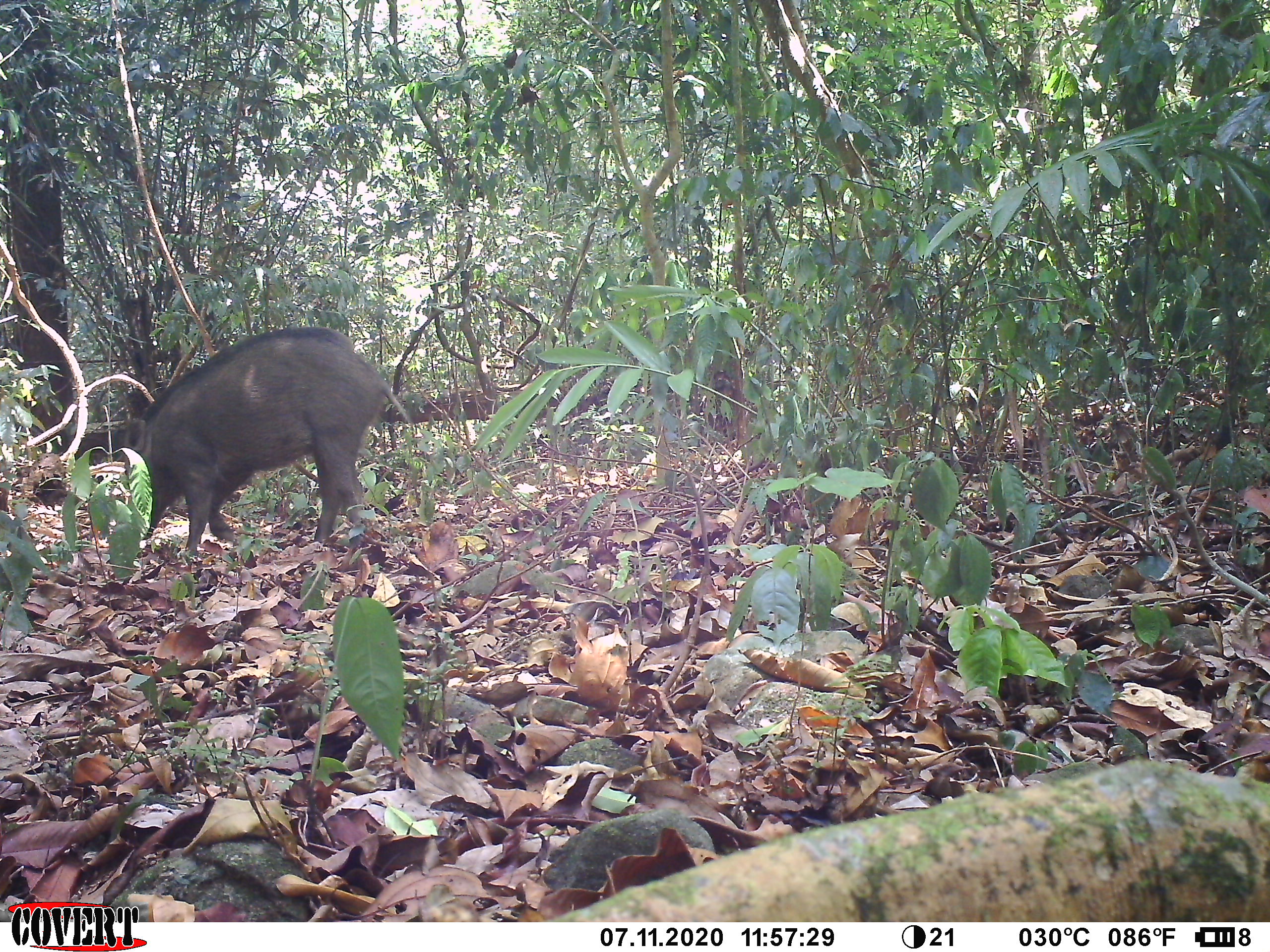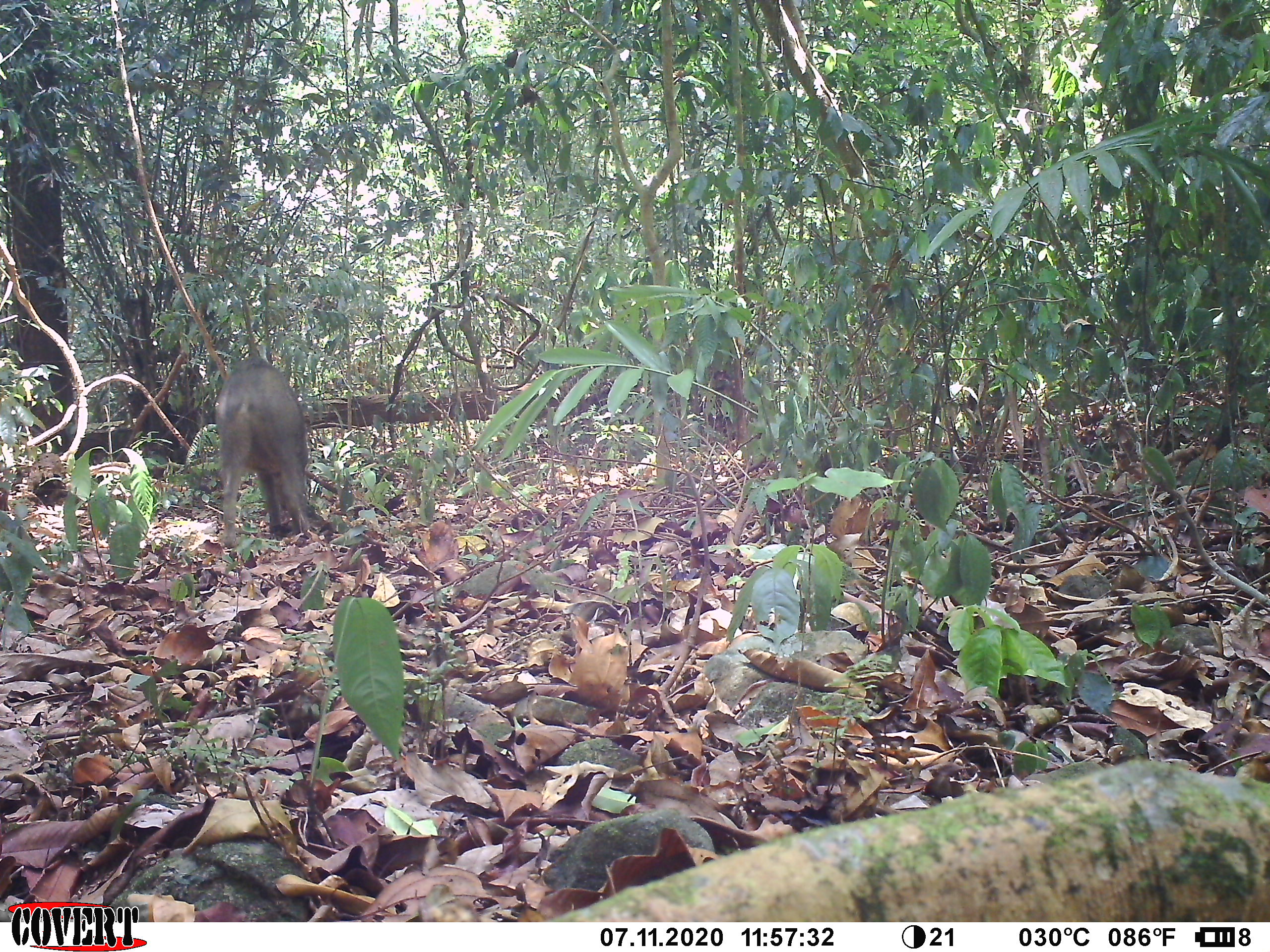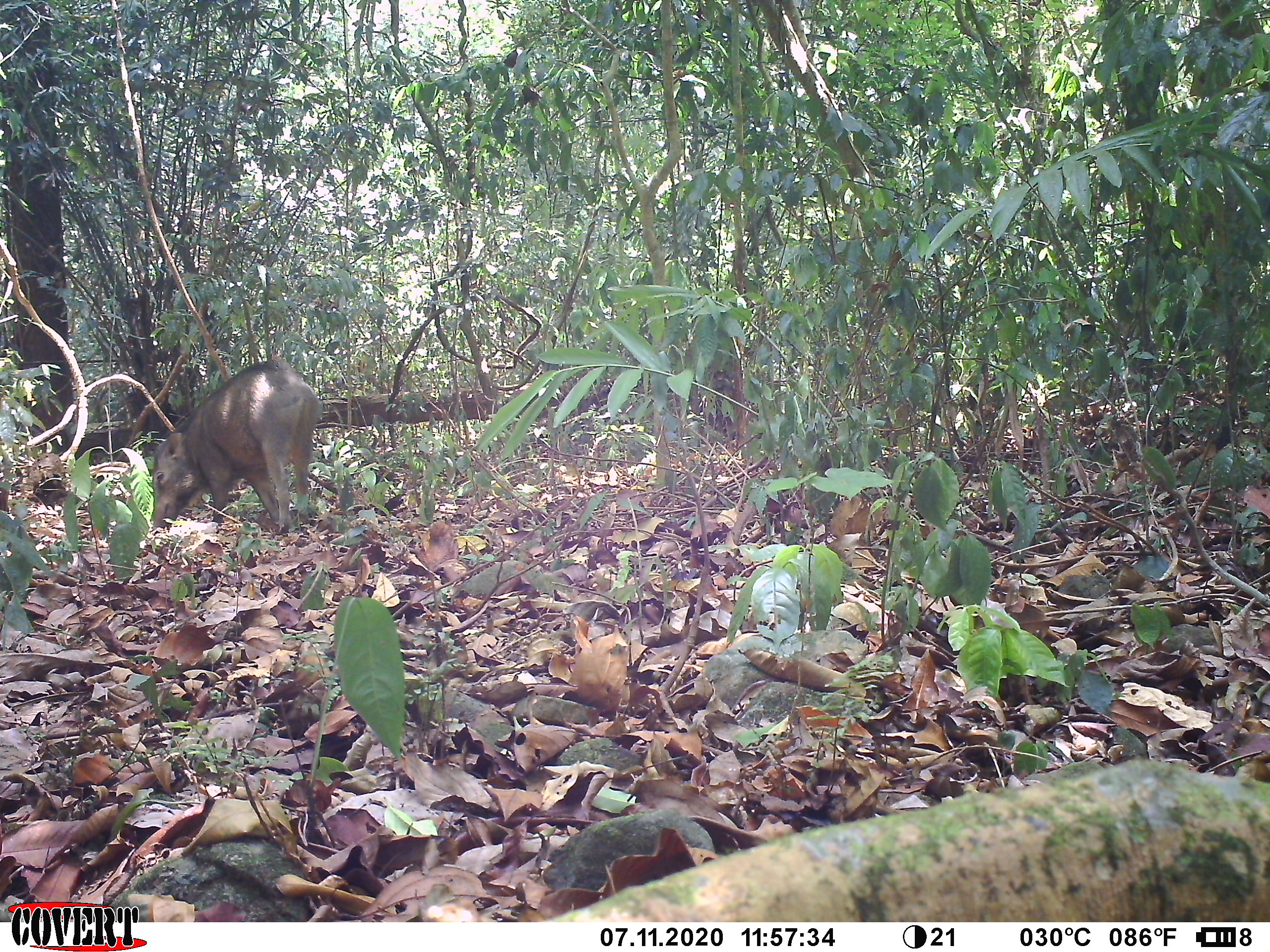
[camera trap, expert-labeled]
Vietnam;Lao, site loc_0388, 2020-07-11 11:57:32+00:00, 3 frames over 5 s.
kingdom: Animalia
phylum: Chordata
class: Mammalia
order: Artiodactyla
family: Suidae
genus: Sus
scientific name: Sus scrofa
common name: eurasian wild pig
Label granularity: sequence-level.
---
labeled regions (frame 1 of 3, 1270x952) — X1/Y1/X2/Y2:
eurasian wild pig: 100/325/411/559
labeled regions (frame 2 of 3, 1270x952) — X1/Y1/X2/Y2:
eurasian wild pig: 214/357/311/546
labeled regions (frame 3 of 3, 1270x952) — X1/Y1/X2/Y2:
eurasian wild pig: 151/360/321/536